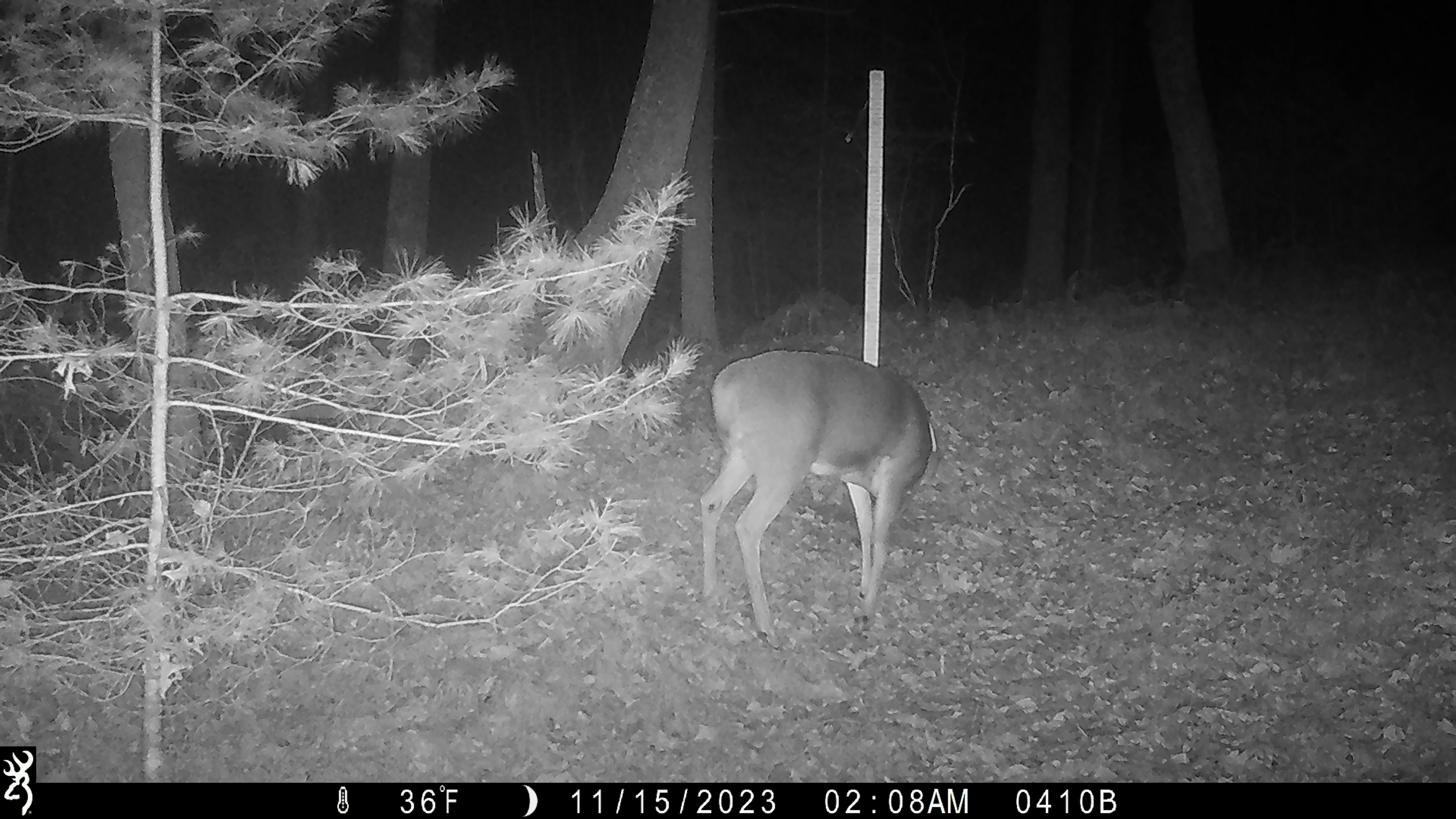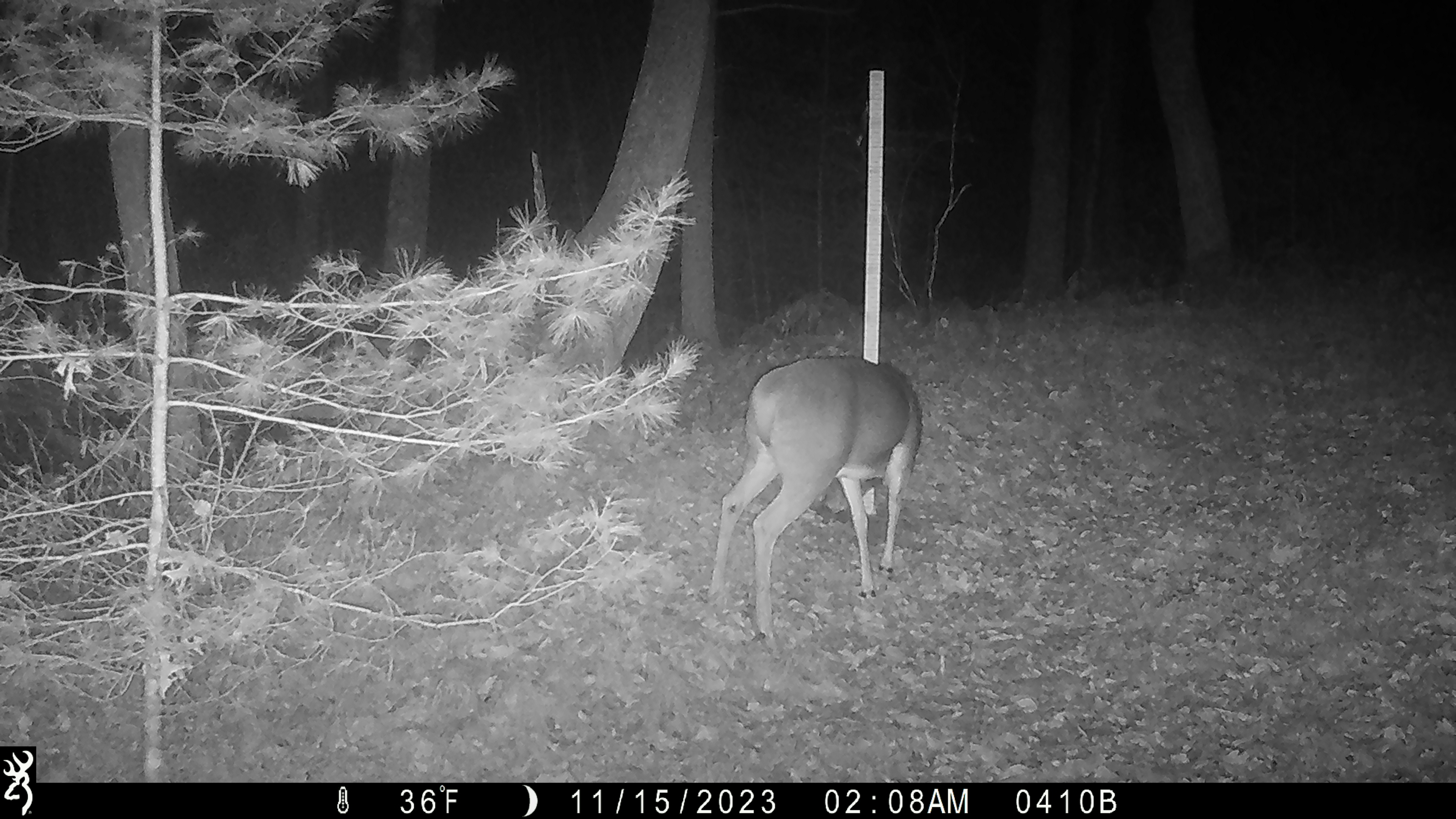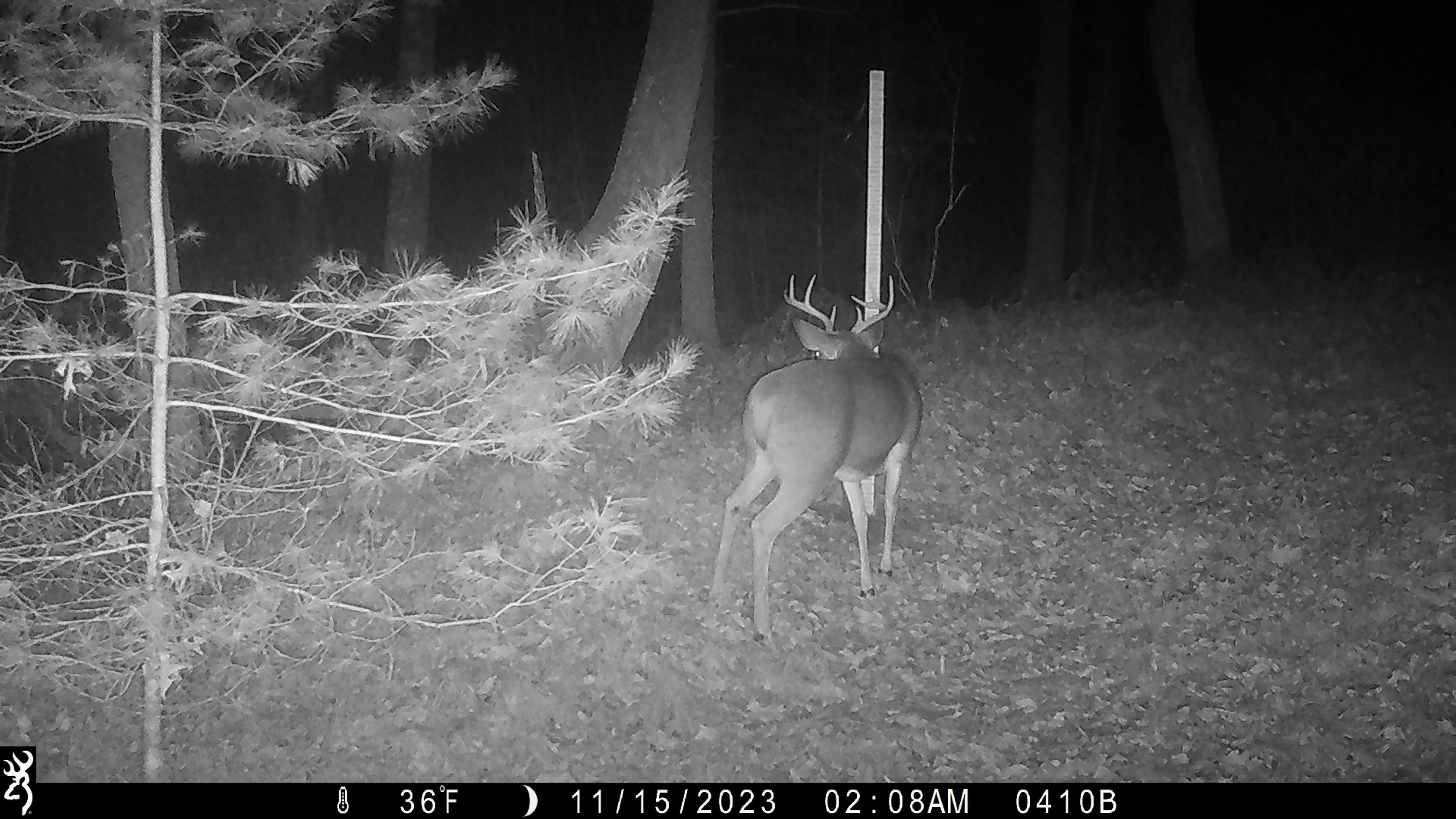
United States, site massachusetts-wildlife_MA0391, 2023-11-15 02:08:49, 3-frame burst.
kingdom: Animalia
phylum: Chordata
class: Mammalia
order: Artiodactyla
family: Cervidae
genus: Odocoileus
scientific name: Odocoileus virginianus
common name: white-tailed deer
White-tailed deer (Odocoileus virginianus).